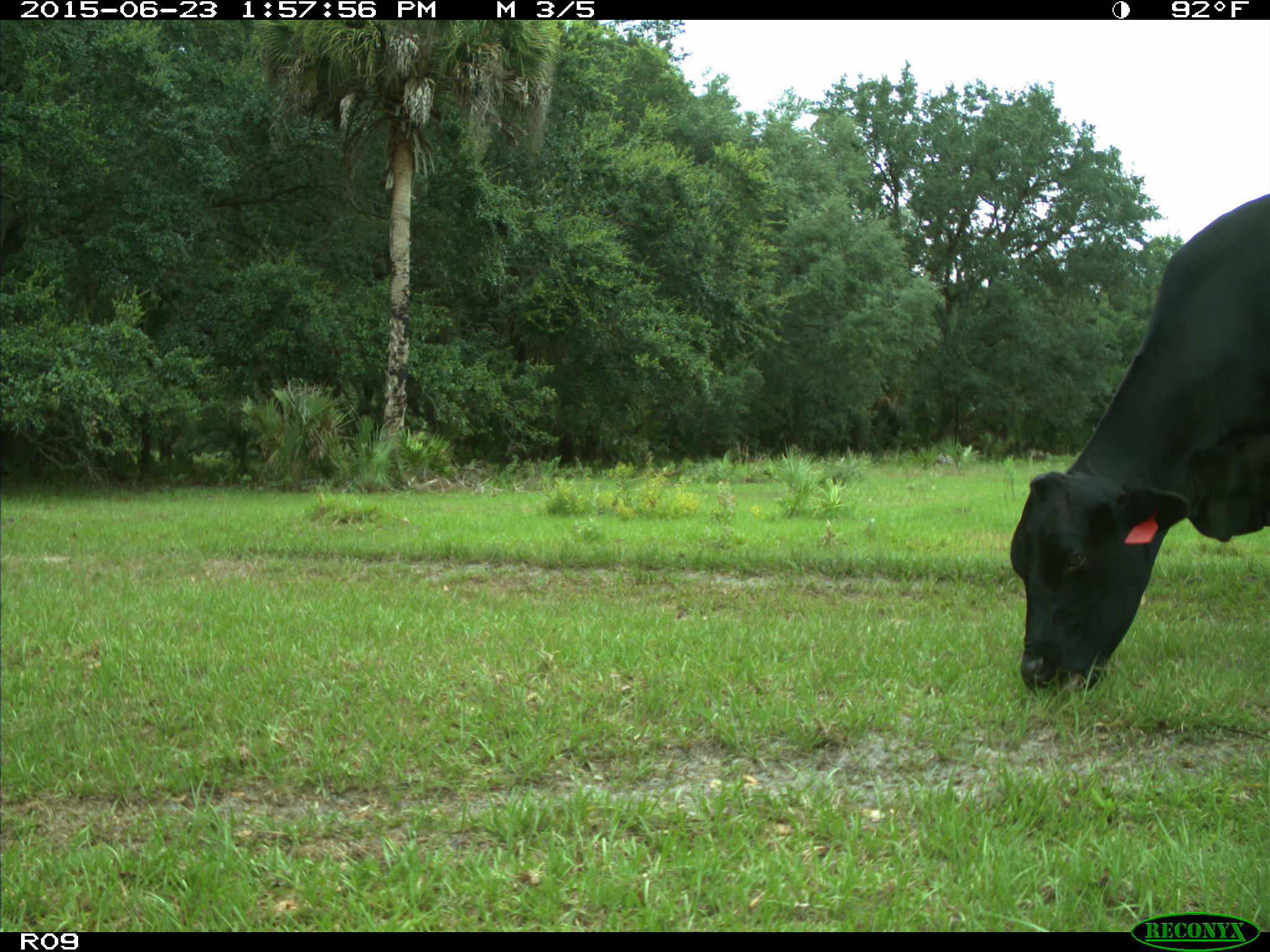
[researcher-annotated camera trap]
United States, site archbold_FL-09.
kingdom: Animalia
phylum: Chordata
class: Mammalia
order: Artiodactyla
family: Bovidae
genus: Bos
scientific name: Bos taurus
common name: domestic cow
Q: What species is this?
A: Bos taurus (domestic cow).